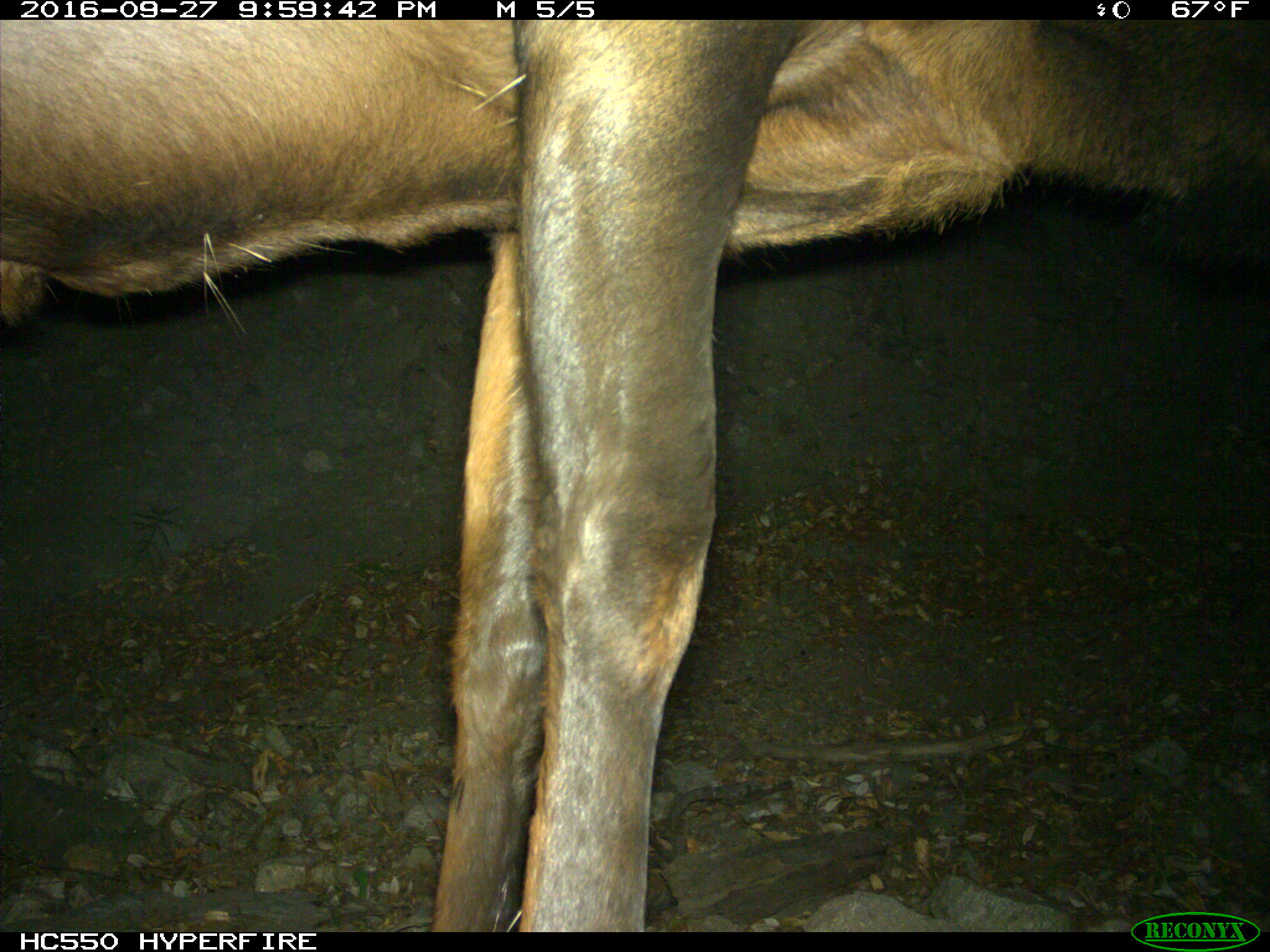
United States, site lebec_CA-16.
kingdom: Animalia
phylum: Chordata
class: Mammalia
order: Artiodactyla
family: Cervidae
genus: Cervus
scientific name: Cervus canadensis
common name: elk